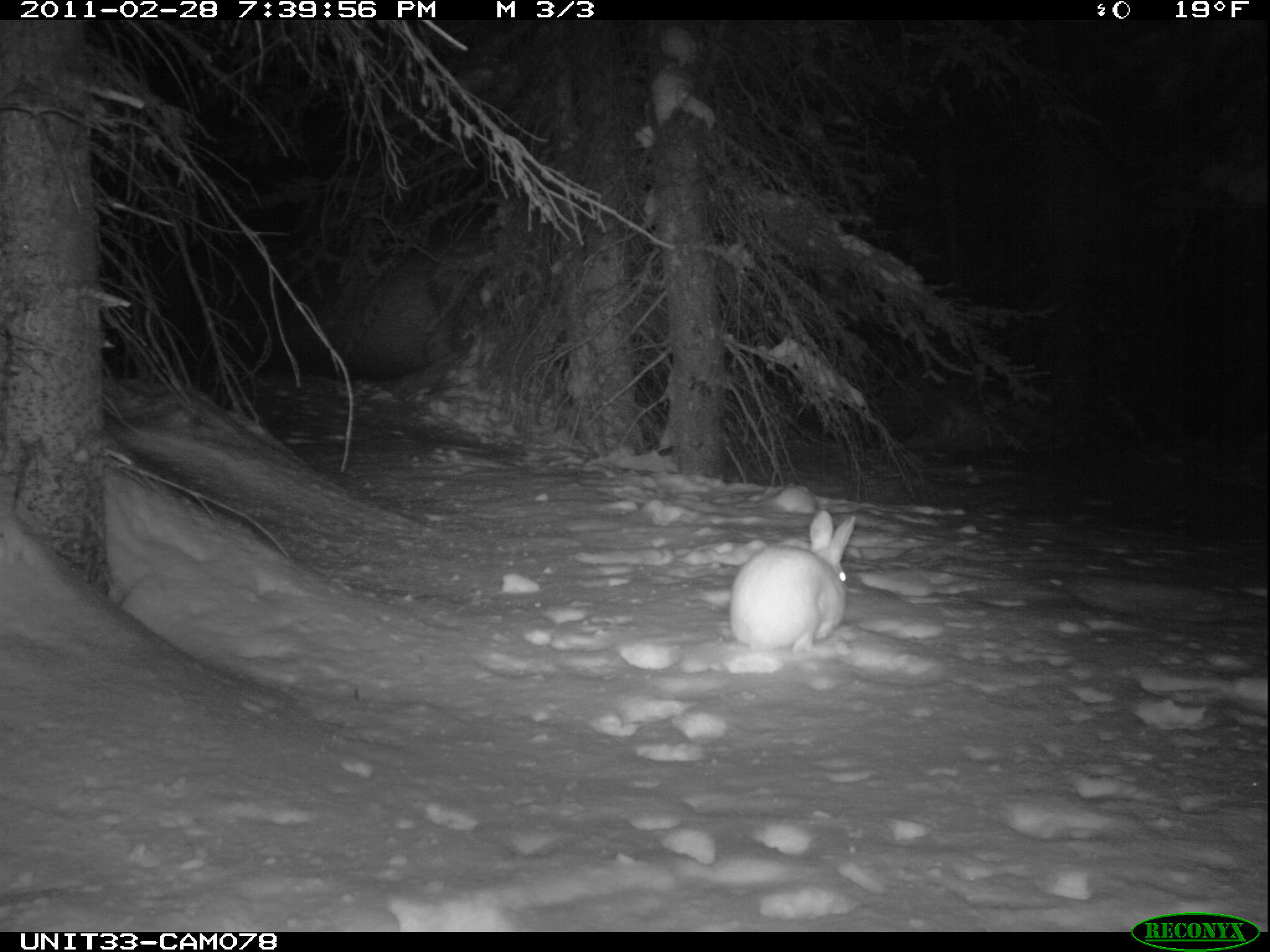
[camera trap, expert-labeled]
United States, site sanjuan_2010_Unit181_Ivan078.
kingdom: Animalia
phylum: Chordata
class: Mammalia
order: Lagomorpha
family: Leporidae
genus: Lepus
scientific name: Lepus americanus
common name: snowshoe hare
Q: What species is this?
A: Lepus americanus (snowshoe hare).